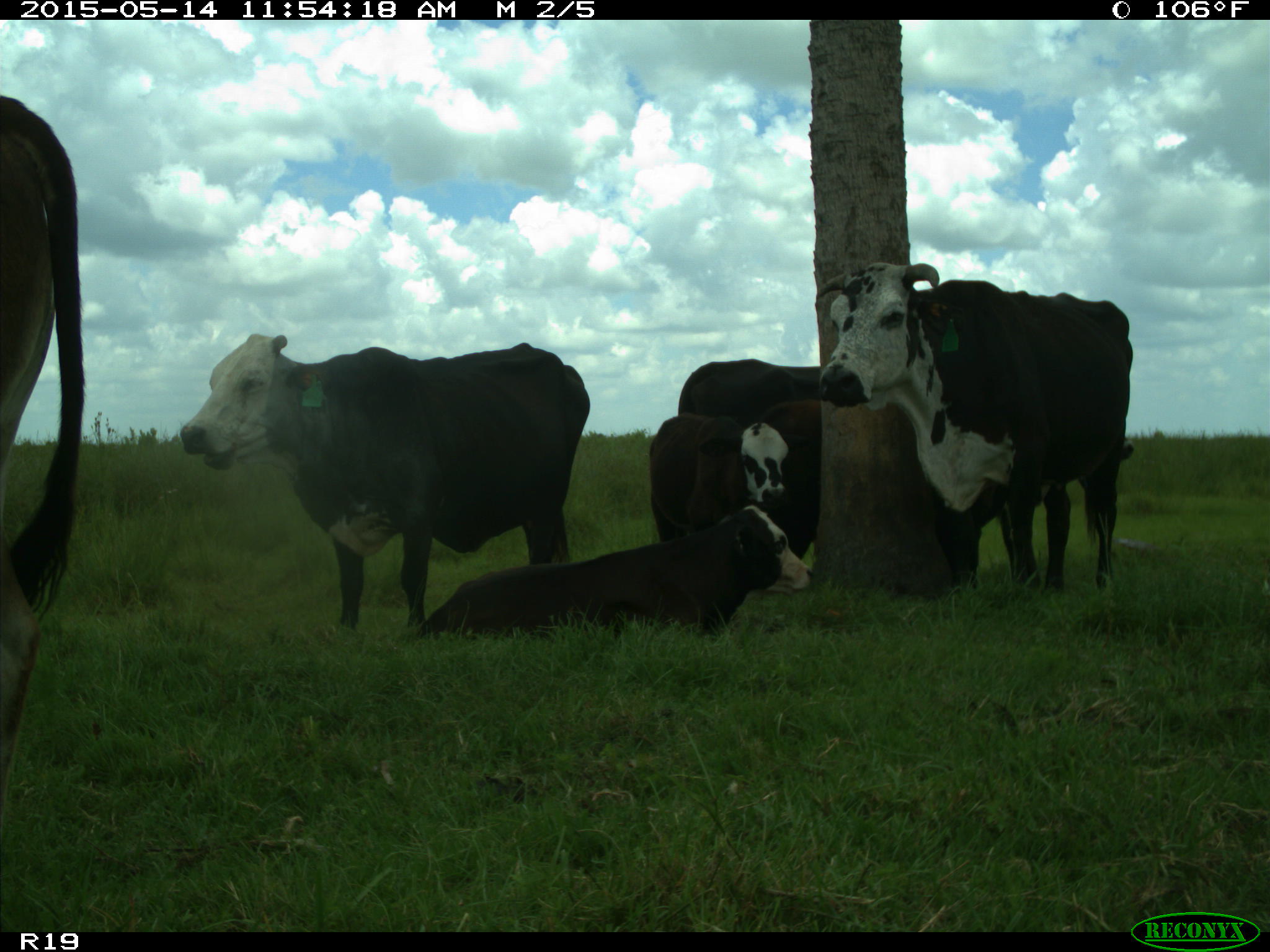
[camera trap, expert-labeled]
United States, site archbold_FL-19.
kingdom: Animalia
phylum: Chordata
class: Mammalia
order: Artiodactyla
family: Bovidae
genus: Bos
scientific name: Bos taurus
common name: domestic cow